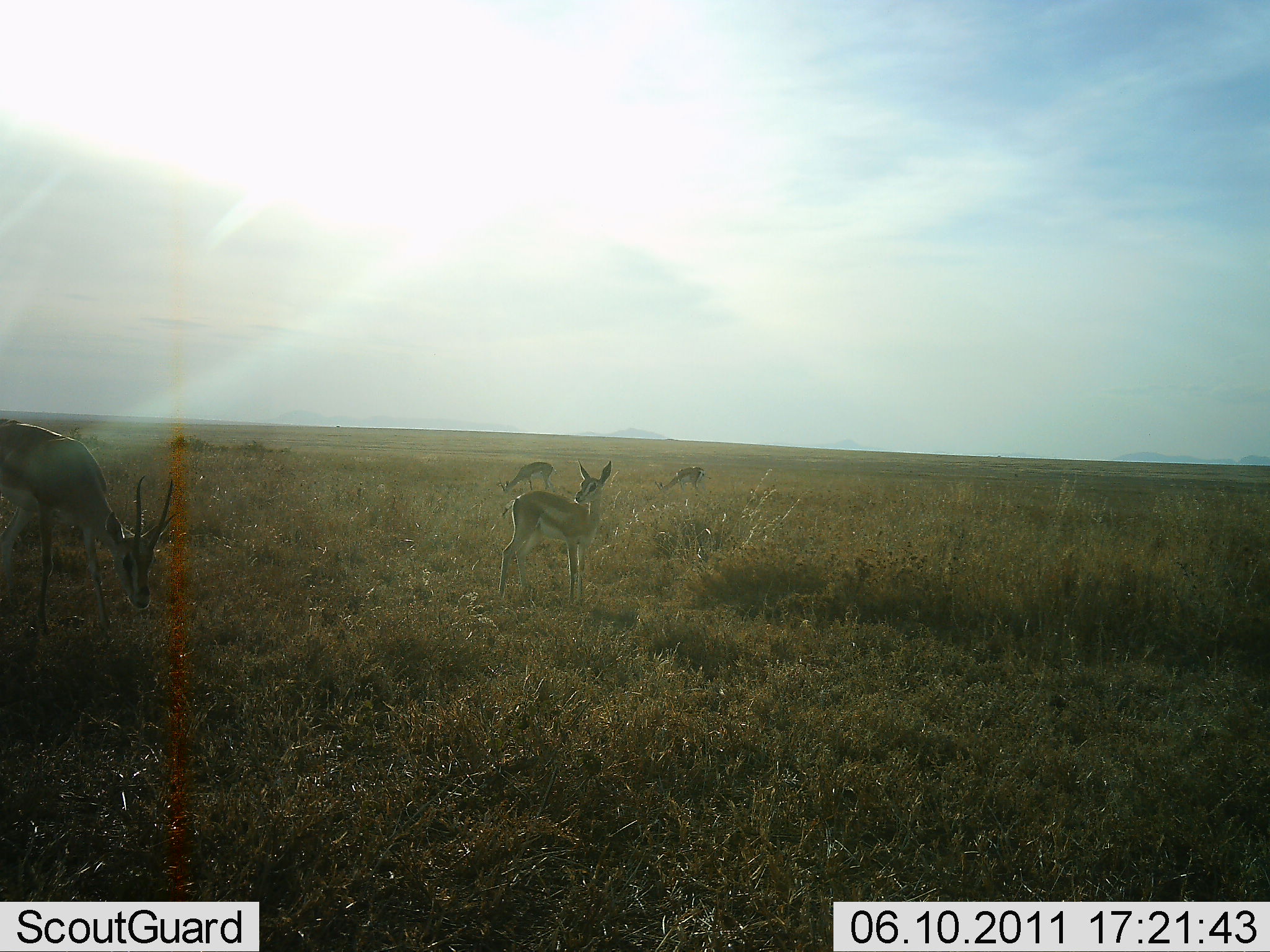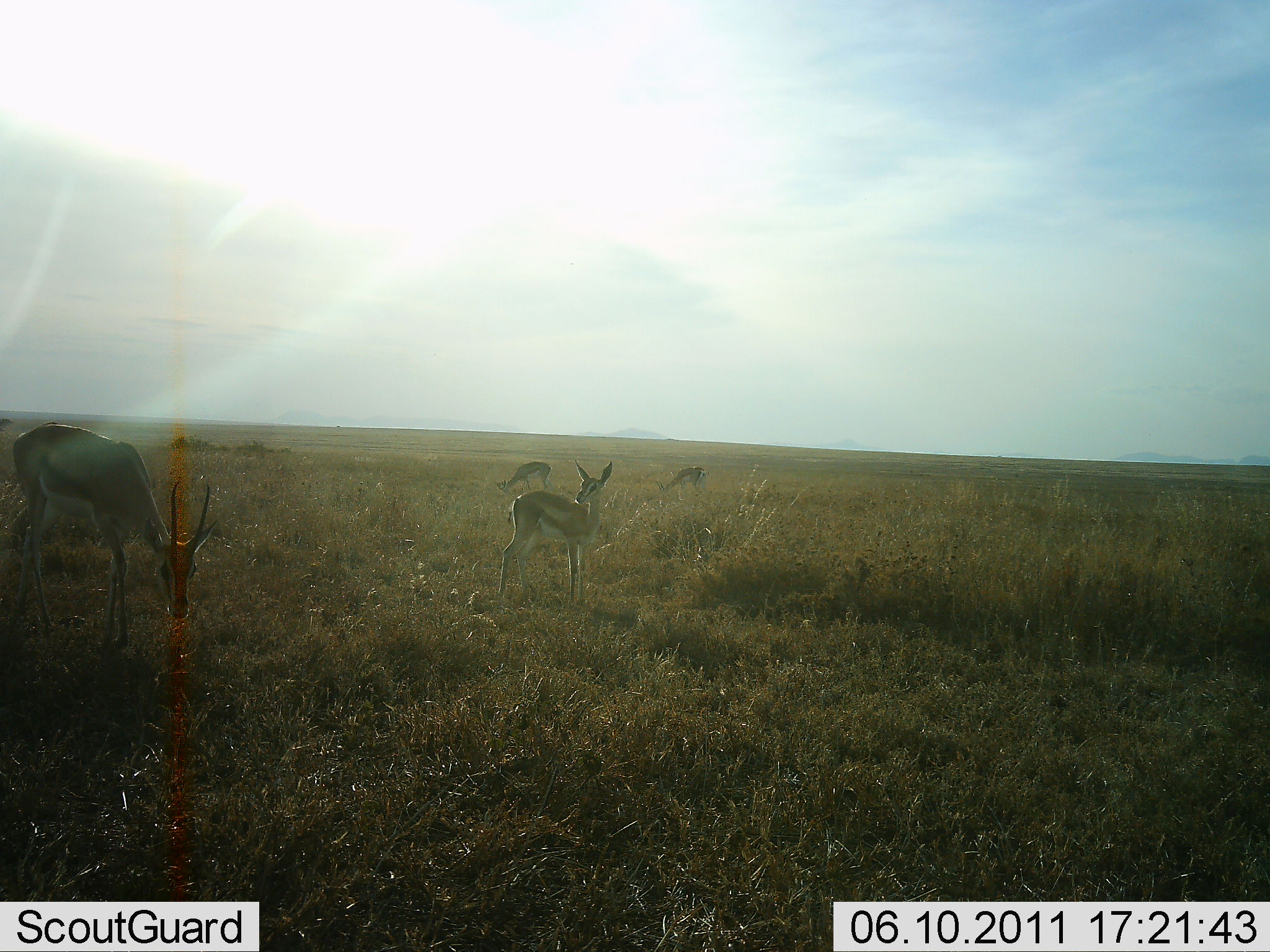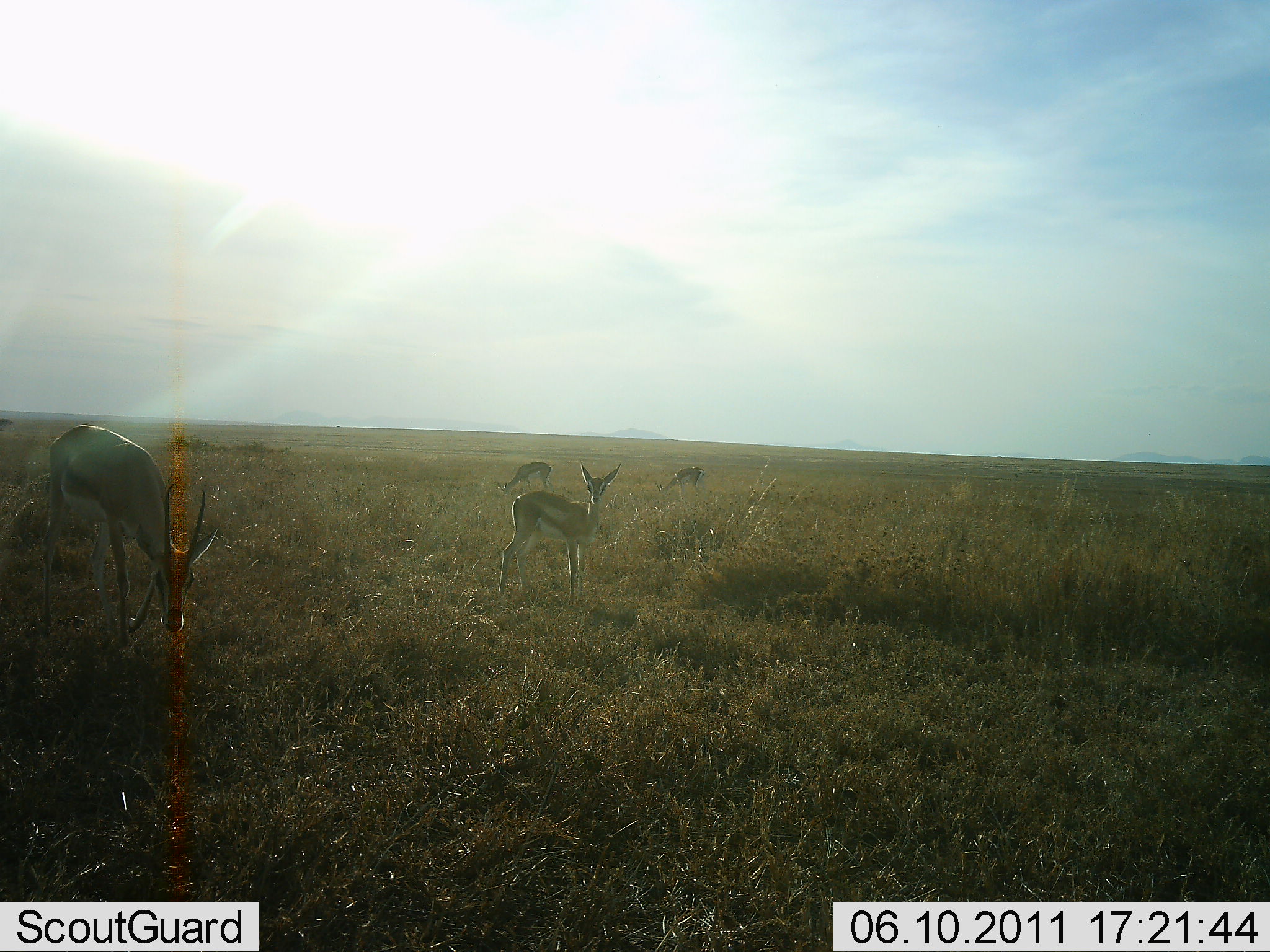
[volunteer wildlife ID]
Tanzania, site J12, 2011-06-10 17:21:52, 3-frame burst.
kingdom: Animalia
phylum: Chordata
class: Mammalia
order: Artiodactyla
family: Bovidae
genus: Eudorcas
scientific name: Eudorcas thomsonii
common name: thomson's gazelle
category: gazellethomsons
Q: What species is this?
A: Gazellethomsons (thomson's gazelle) (Eudorcas thomsonii).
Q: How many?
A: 4.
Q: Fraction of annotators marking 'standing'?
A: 67%.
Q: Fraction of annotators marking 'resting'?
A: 0%.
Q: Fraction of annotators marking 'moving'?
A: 8%.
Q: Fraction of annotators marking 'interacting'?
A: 0%.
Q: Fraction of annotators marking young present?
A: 17%.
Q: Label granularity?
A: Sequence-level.